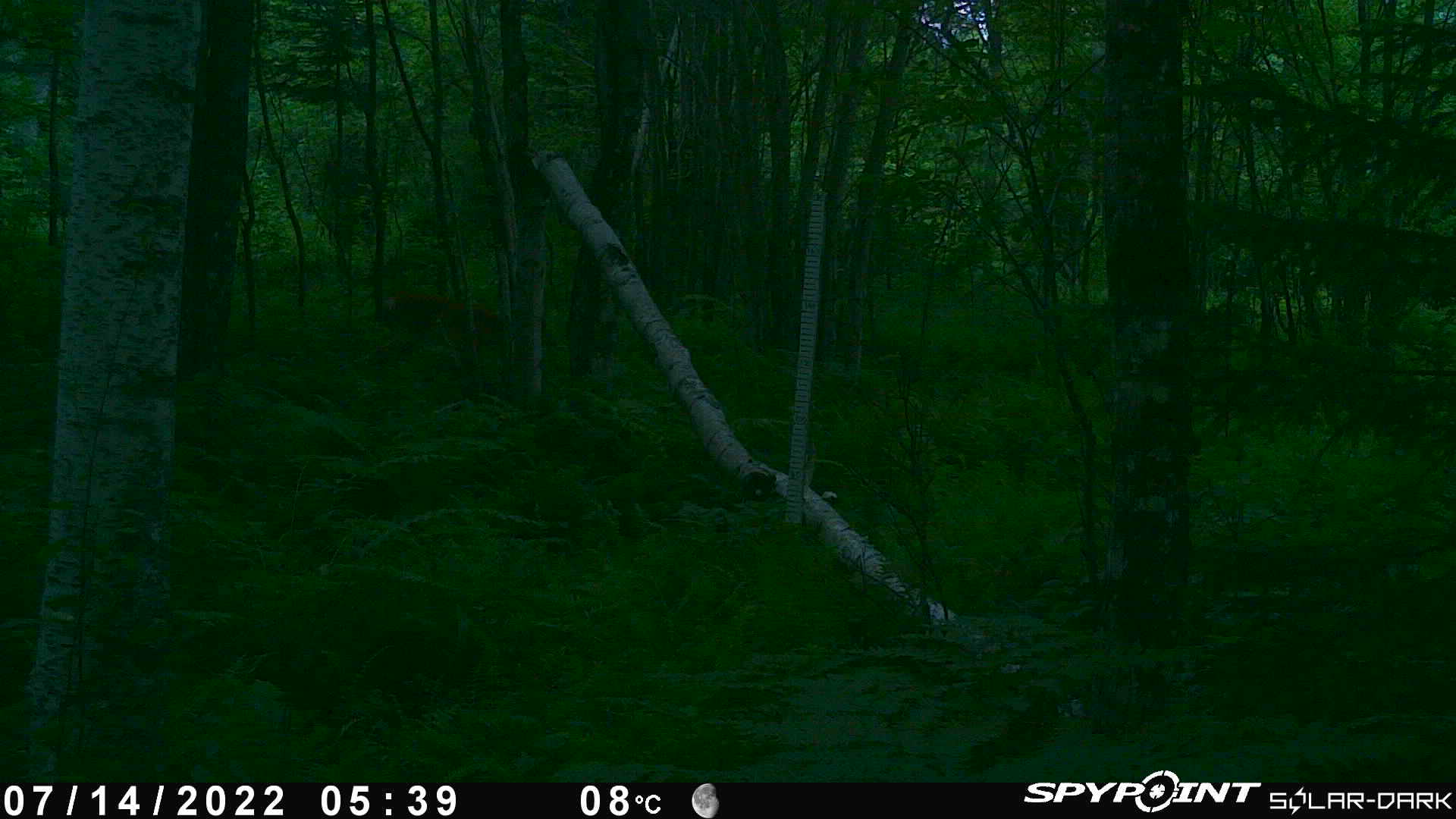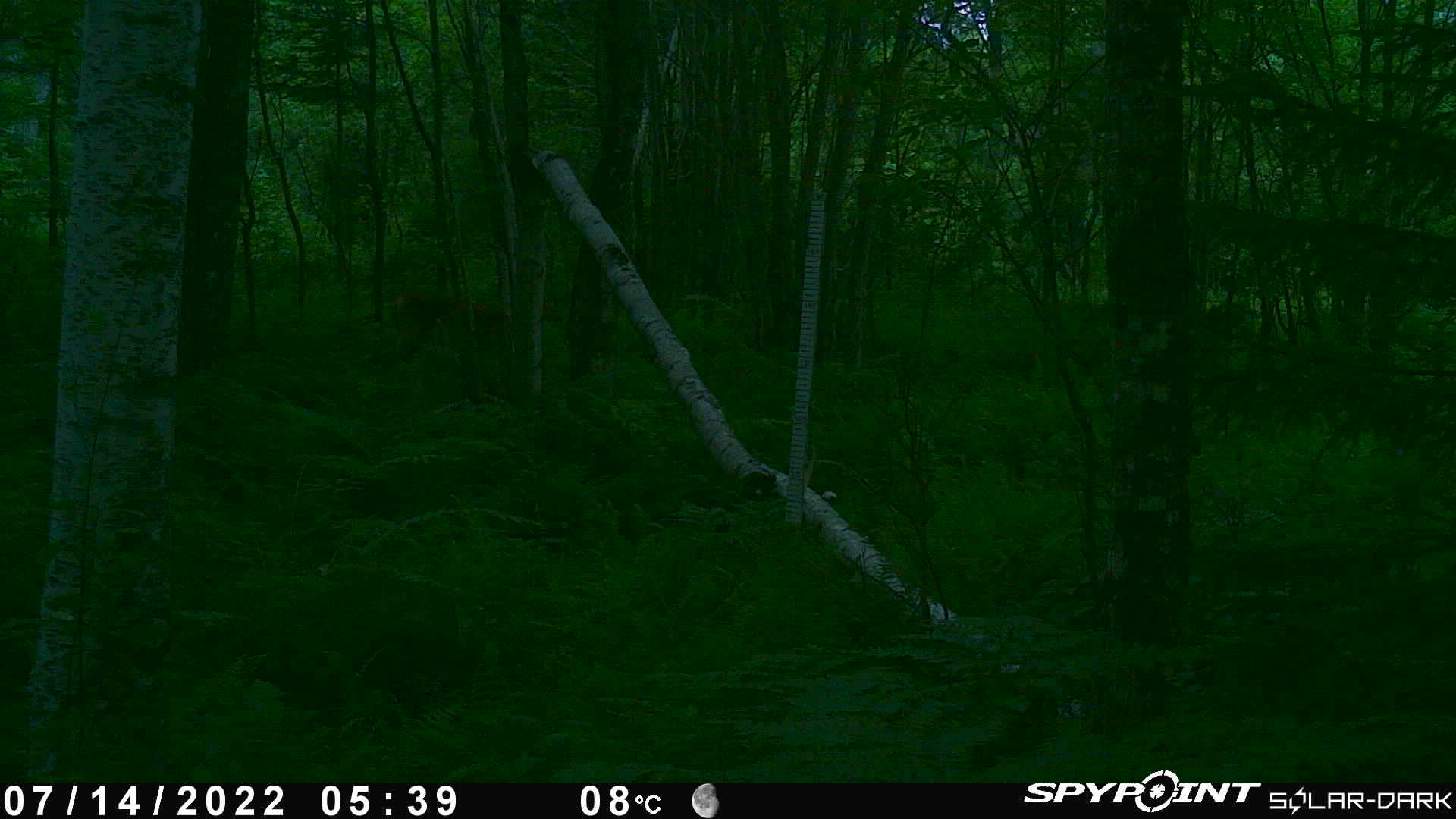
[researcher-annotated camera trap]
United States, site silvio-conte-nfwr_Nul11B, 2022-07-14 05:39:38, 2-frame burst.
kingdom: Animalia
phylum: Chordata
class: Mammalia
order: Artiodactyla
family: Cervidae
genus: Odocoileus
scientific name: Odocoileus virginianus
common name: white-tailed deer